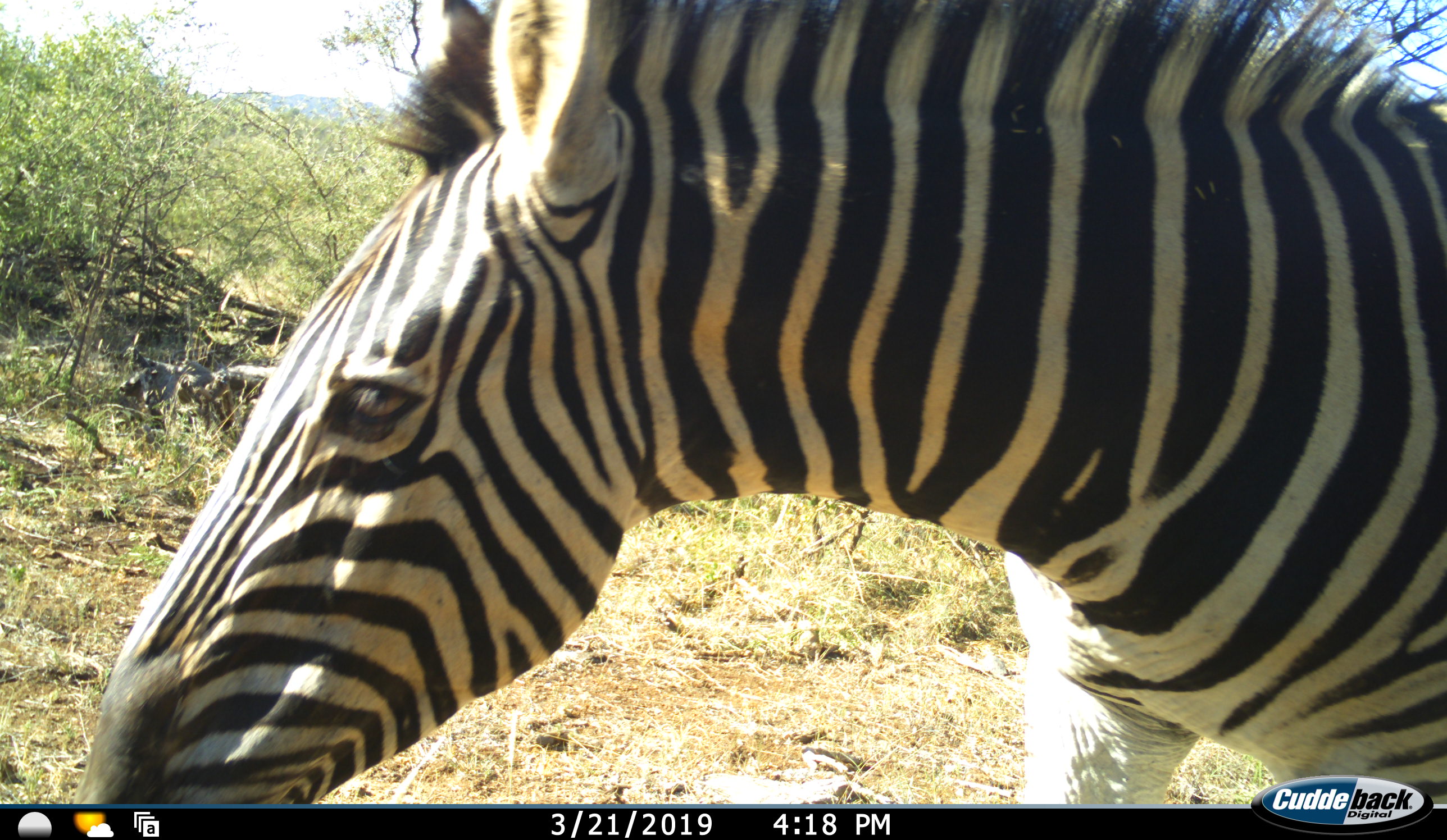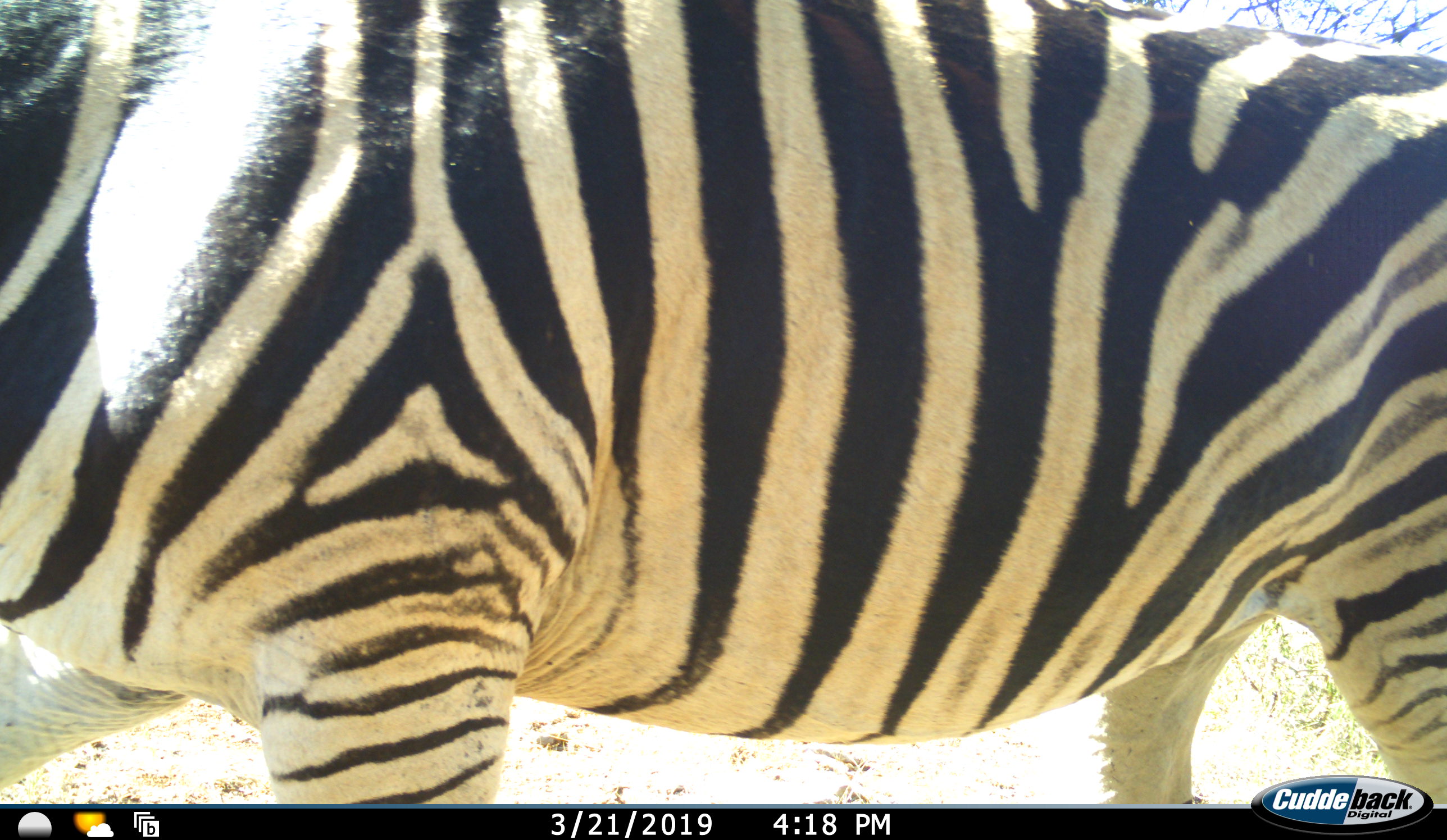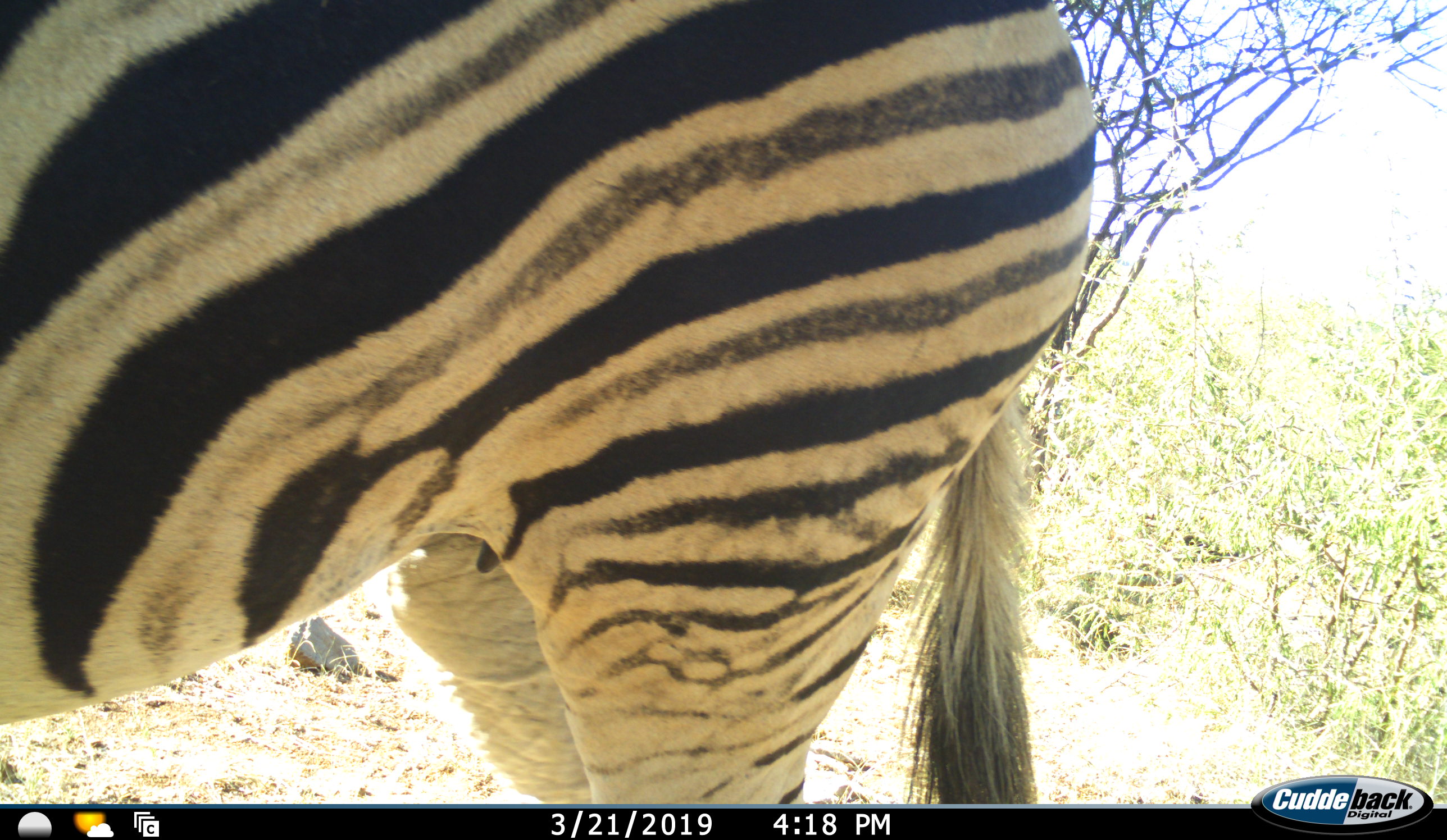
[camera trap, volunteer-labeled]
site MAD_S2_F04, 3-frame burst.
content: unidentified animal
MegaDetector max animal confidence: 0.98